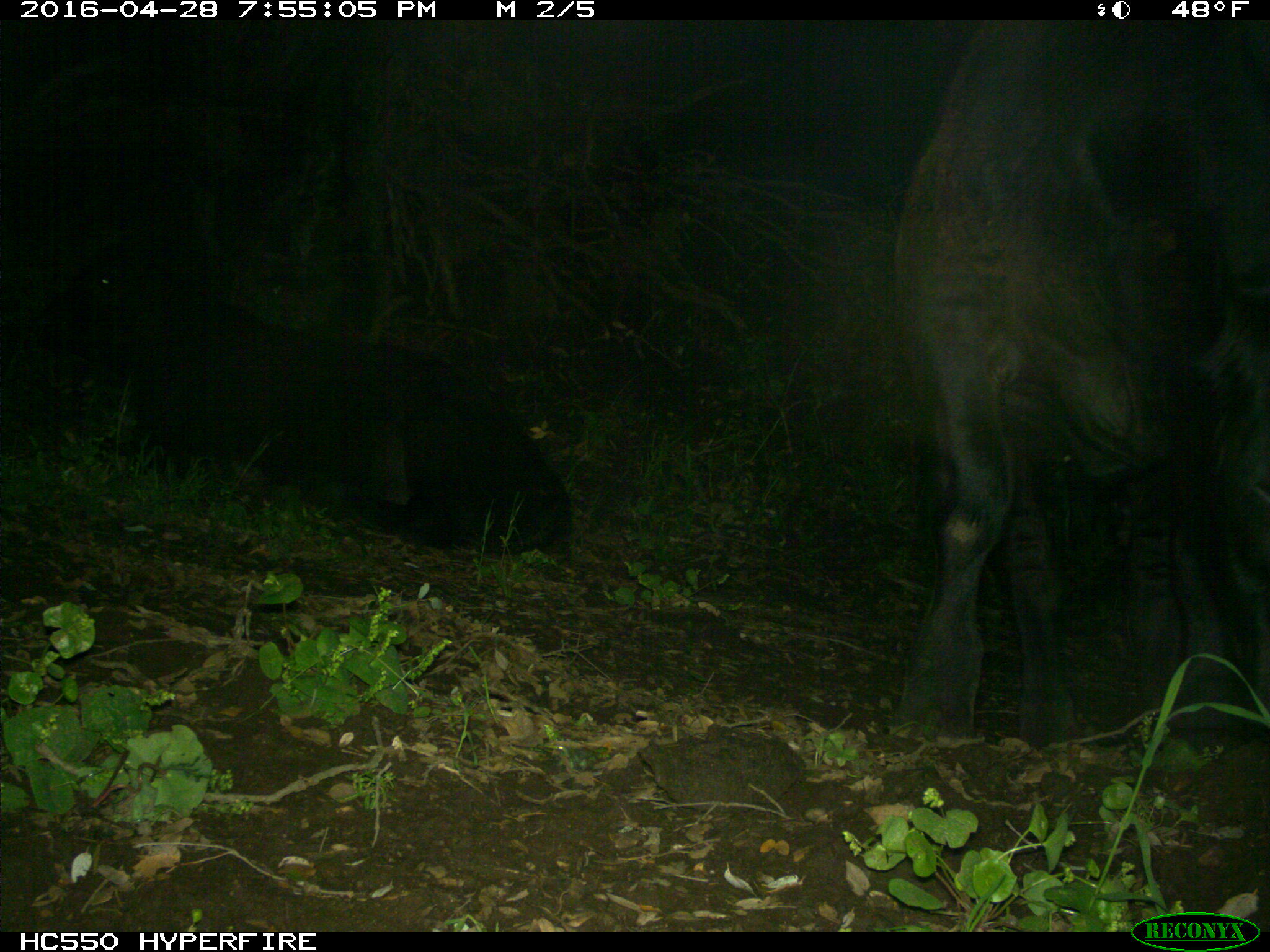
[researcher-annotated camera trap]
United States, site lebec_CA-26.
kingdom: Animalia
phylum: Chordata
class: Mammalia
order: Artiodactyla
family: Bovidae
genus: Bos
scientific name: Bos taurus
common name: domestic cow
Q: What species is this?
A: Bos taurus (domestic cow).